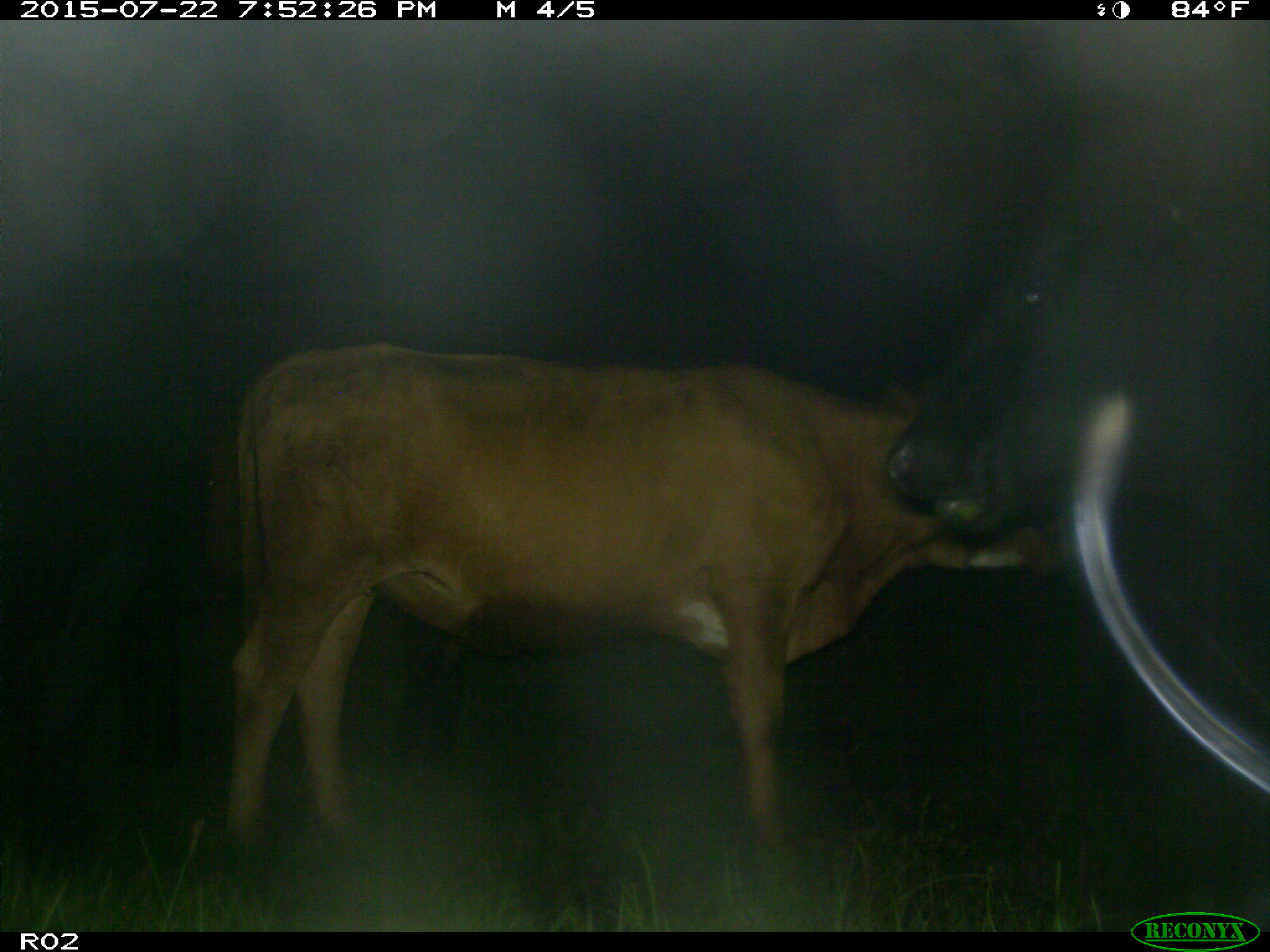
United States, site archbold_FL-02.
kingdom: Animalia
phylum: Chordata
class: Mammalia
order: Artiodactyla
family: Bovidae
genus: Bos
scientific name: Bos taurus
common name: domestic cow